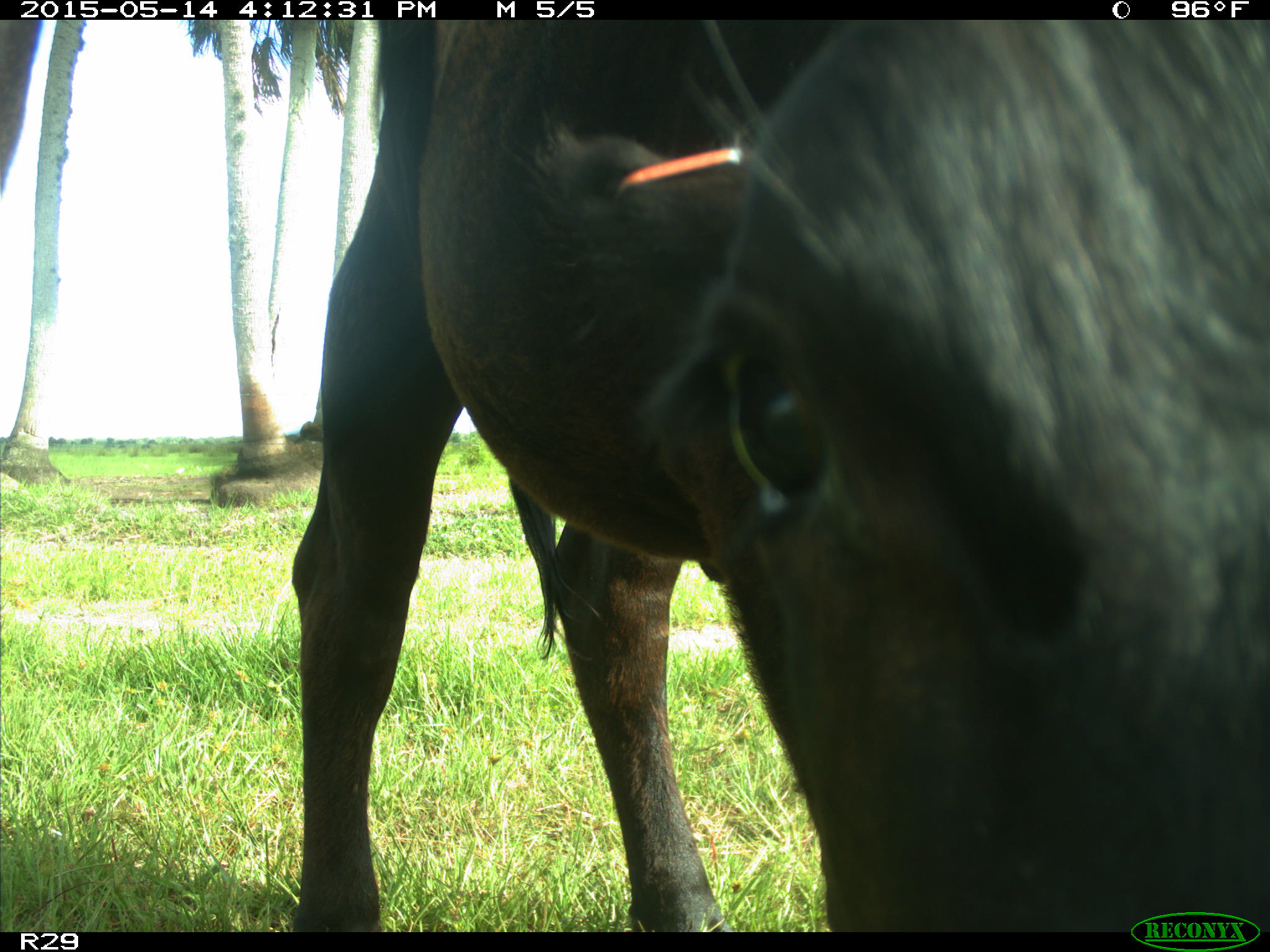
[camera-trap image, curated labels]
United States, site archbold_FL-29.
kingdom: Animalia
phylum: Chordata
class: Mammalia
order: Artiodactyla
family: Bovidae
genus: Bos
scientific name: Bos taurus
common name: domestic cow